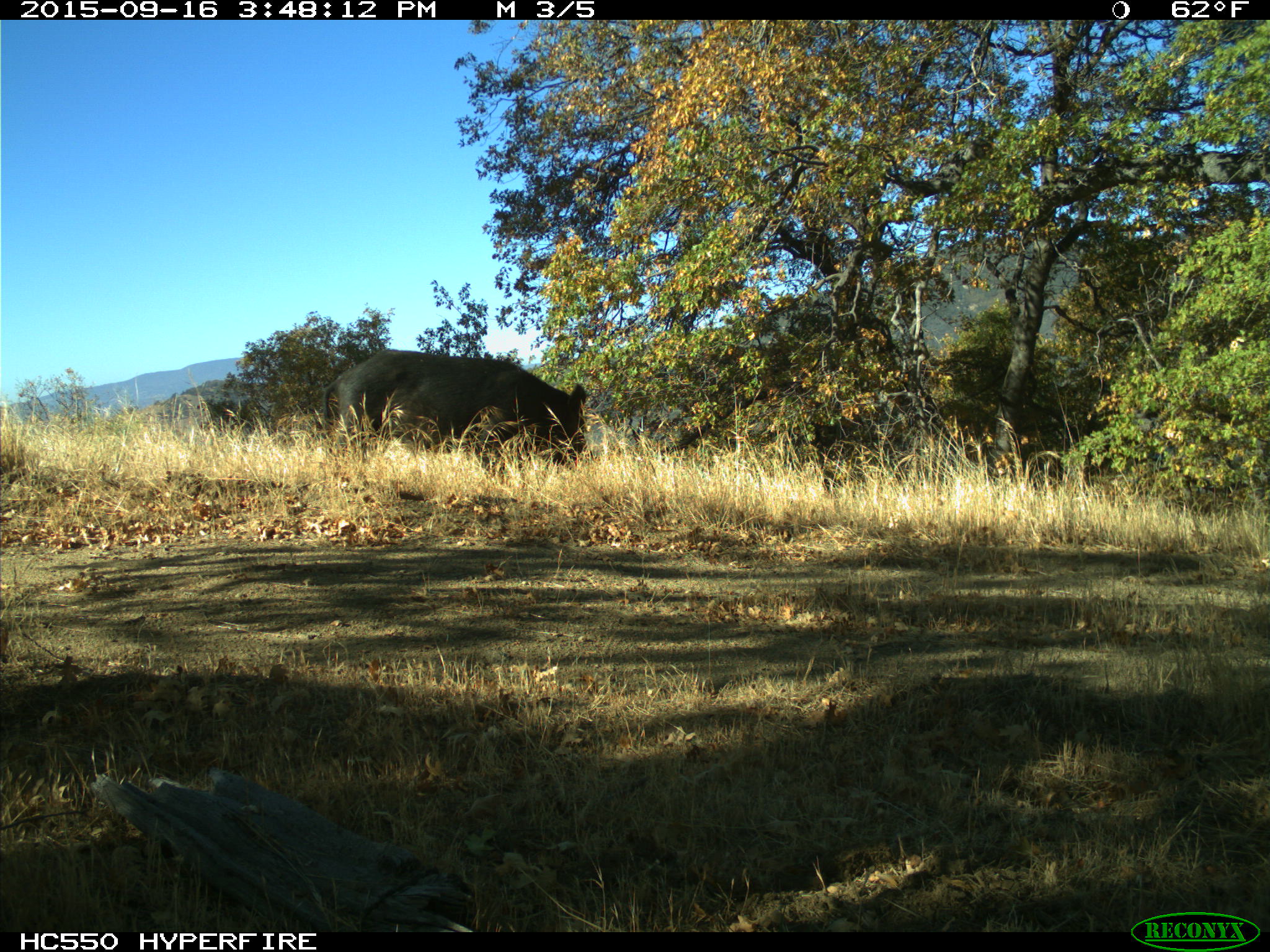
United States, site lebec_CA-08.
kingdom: Animalia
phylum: Chordata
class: Mammalia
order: Artiodactyla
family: Suidae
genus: Sus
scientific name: Sus scrofa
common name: wild boar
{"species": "Sus scrofa (wild boar)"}